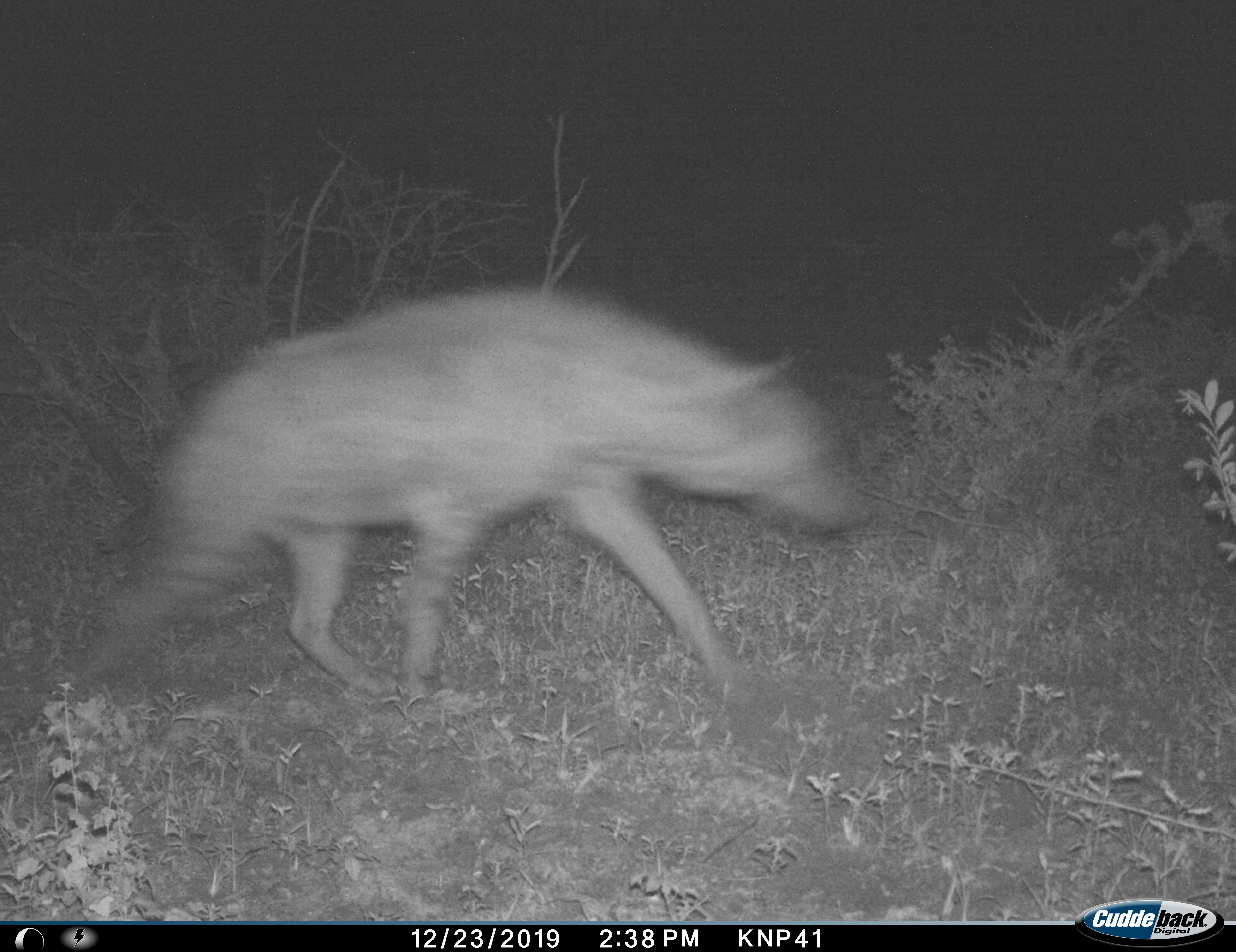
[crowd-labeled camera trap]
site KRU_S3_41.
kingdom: Animalia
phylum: Chordata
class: Mammalia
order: Carnivora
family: Hyaenidae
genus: Crocuta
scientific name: Crocuta crocuta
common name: spotted hyena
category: hyenaspotted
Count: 1.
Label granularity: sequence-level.